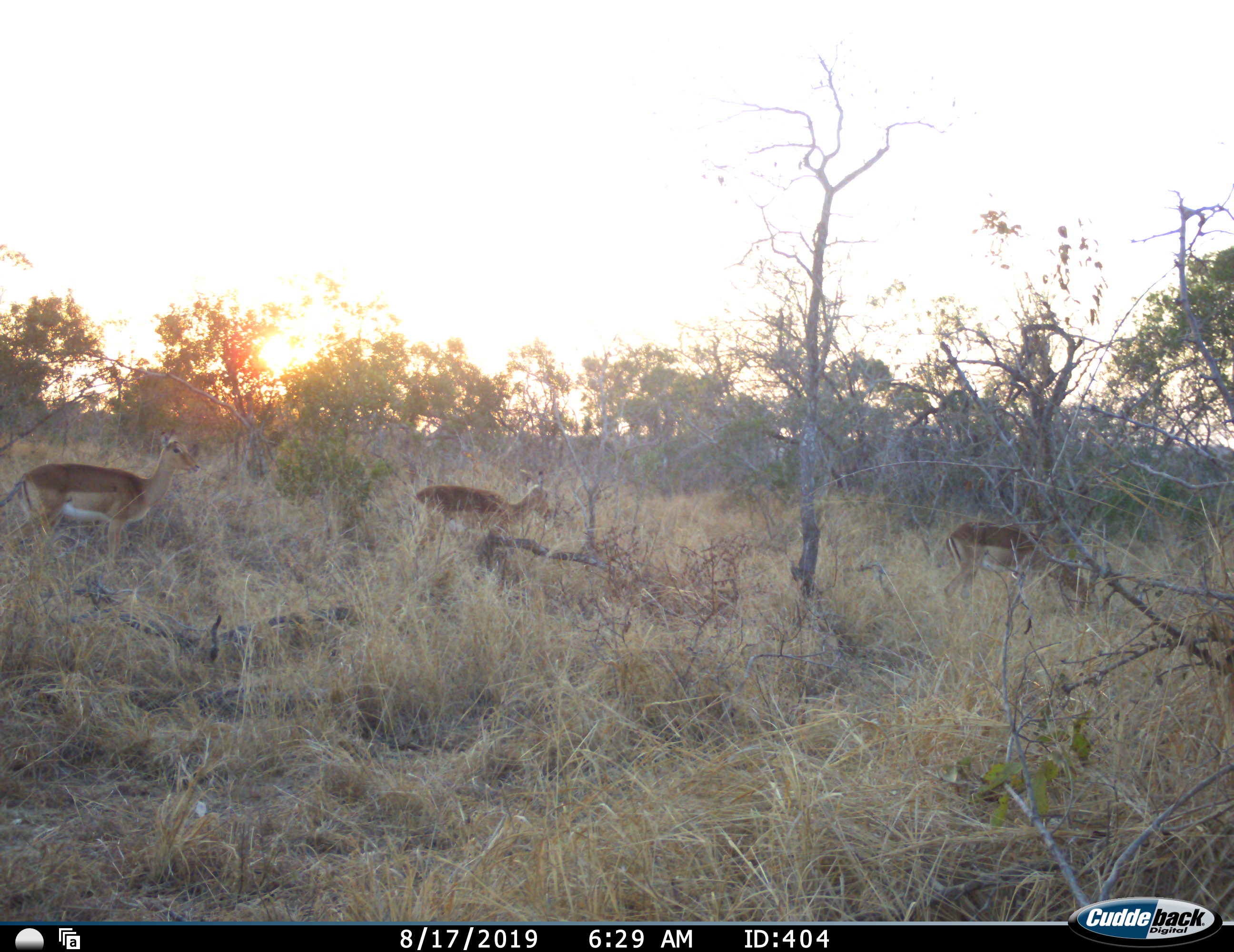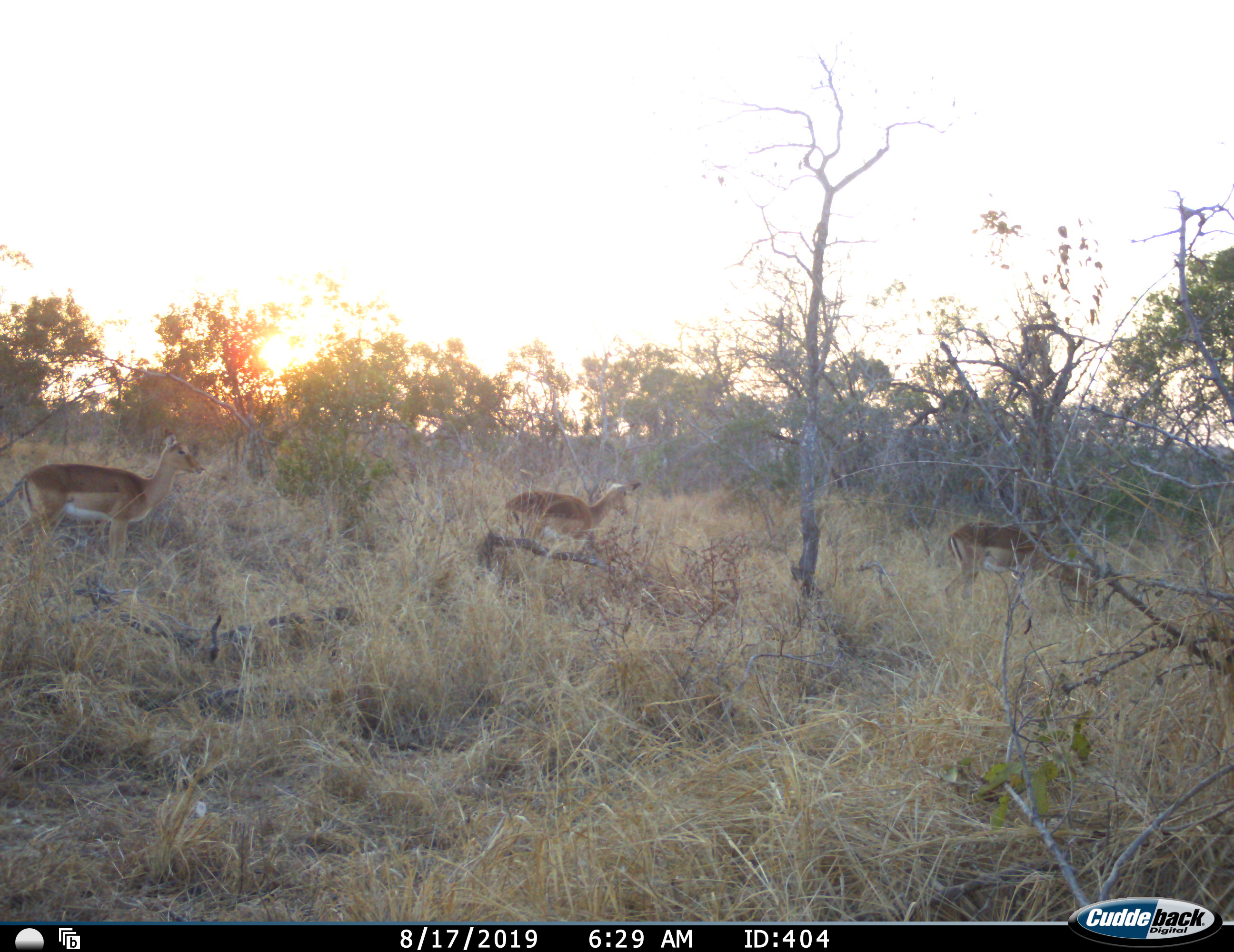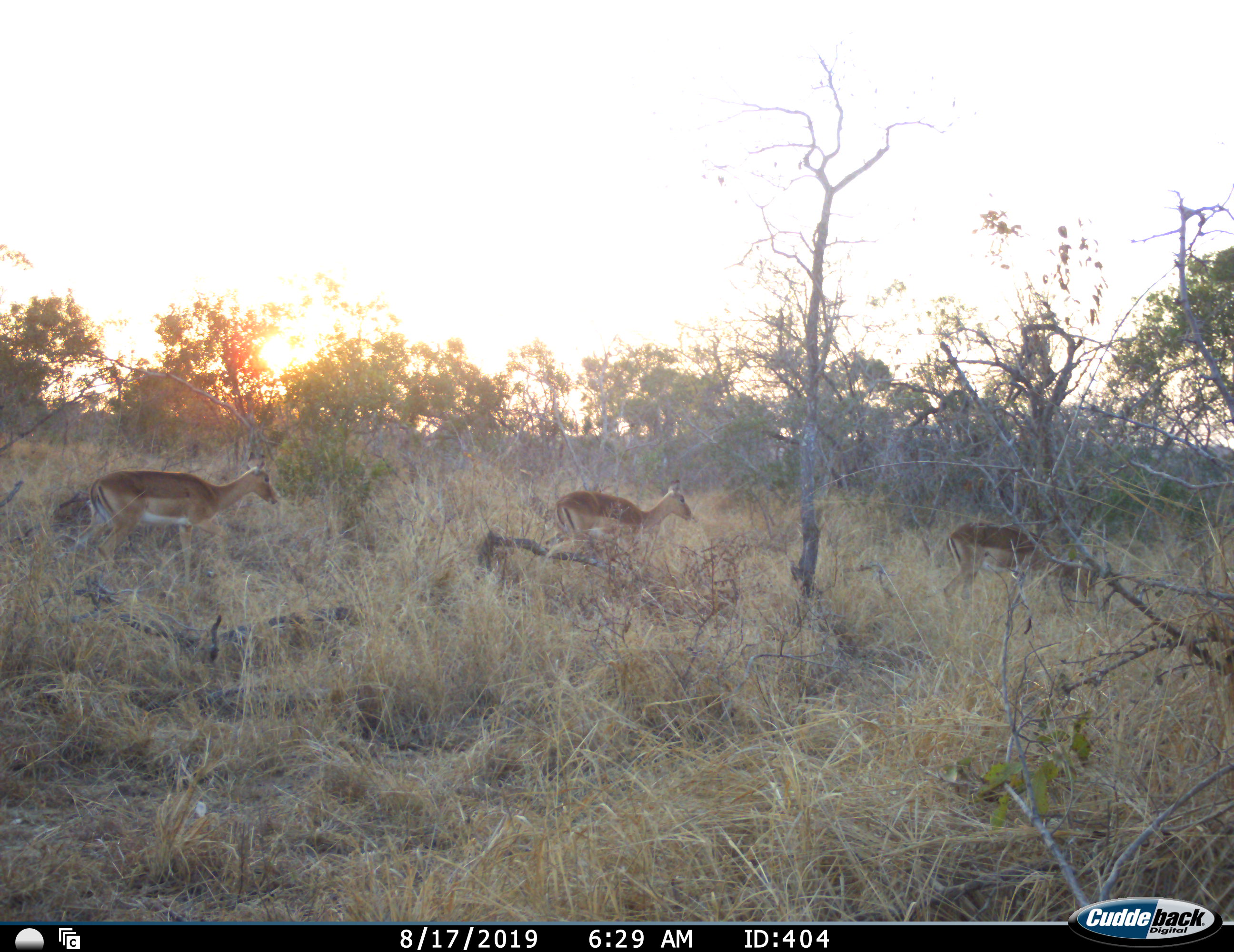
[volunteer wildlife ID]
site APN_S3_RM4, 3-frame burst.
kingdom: Animalia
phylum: Chordata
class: Mammalia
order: Artiodactyla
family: Bovidae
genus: Aepyceros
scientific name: Aepyceros melampus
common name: impala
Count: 3.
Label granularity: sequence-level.